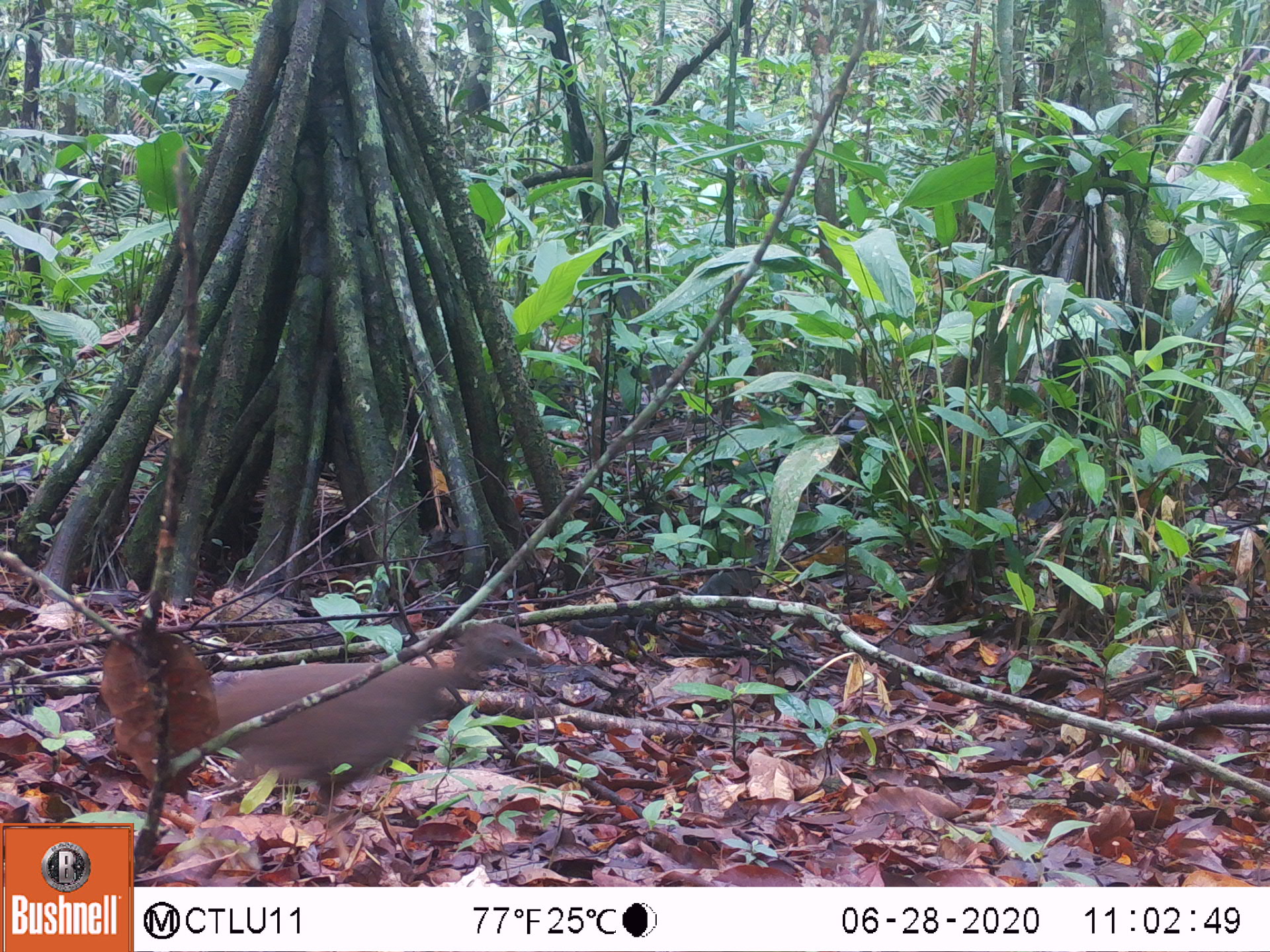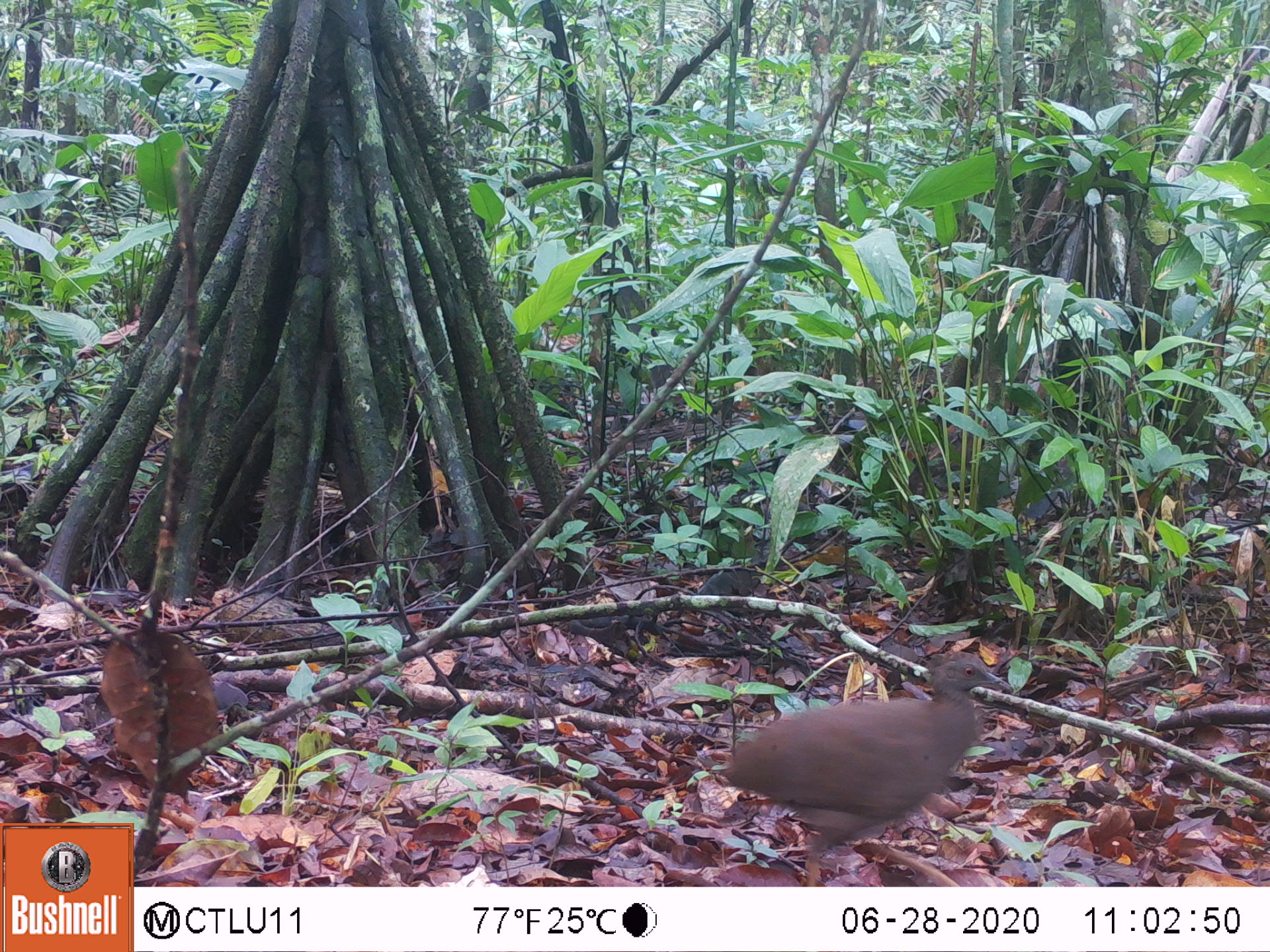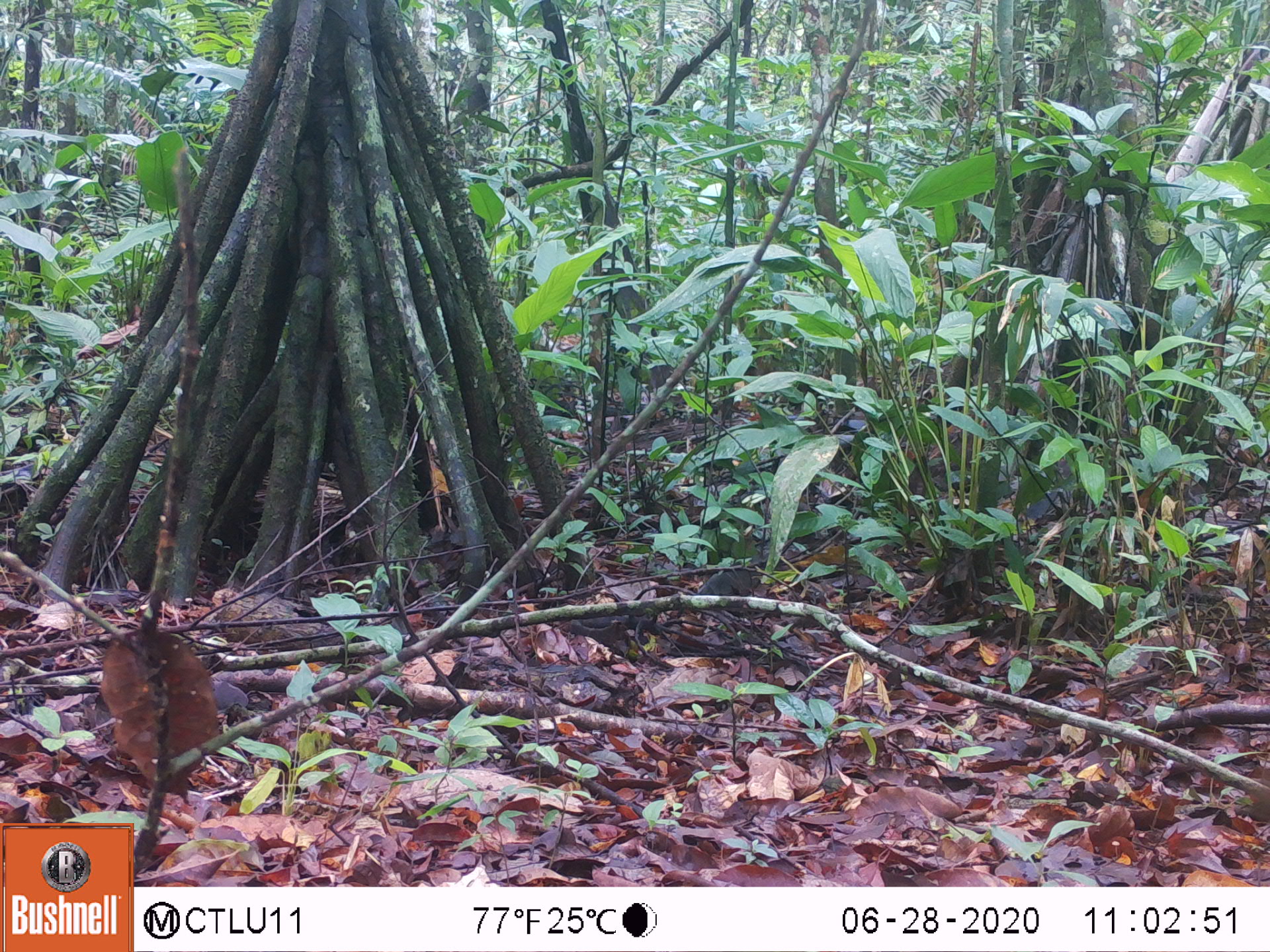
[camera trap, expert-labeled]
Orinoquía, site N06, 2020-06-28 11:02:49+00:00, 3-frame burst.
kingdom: Animalia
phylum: Chordata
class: Aves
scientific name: Aves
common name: bird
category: unknown bird